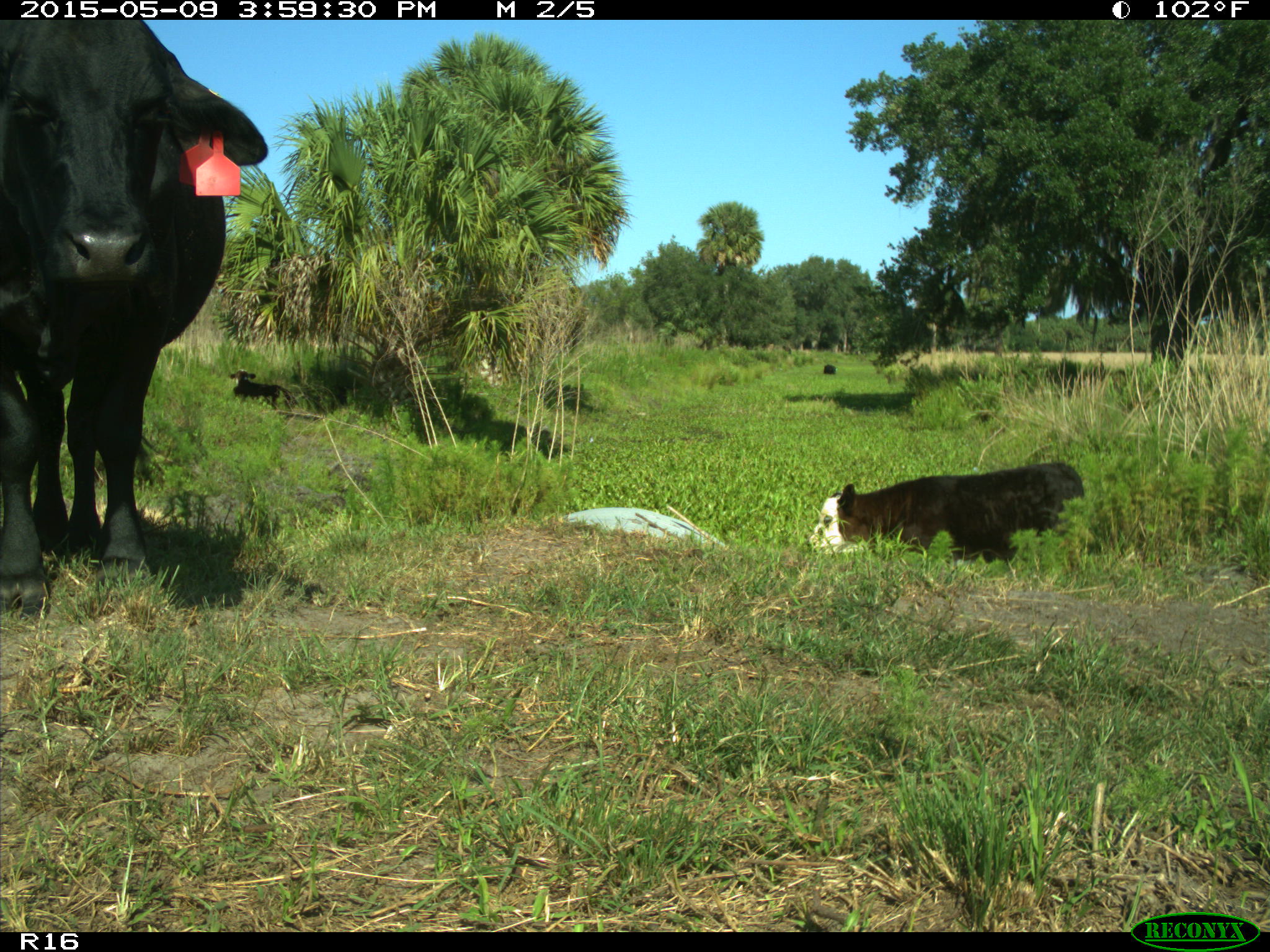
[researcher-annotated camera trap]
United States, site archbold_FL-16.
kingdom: Animalia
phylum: Chordata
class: Mammalia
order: Artiodactyla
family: Bovidae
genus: Bos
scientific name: Bos taurus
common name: domestic cow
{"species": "Bos taurus (domestic cow)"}